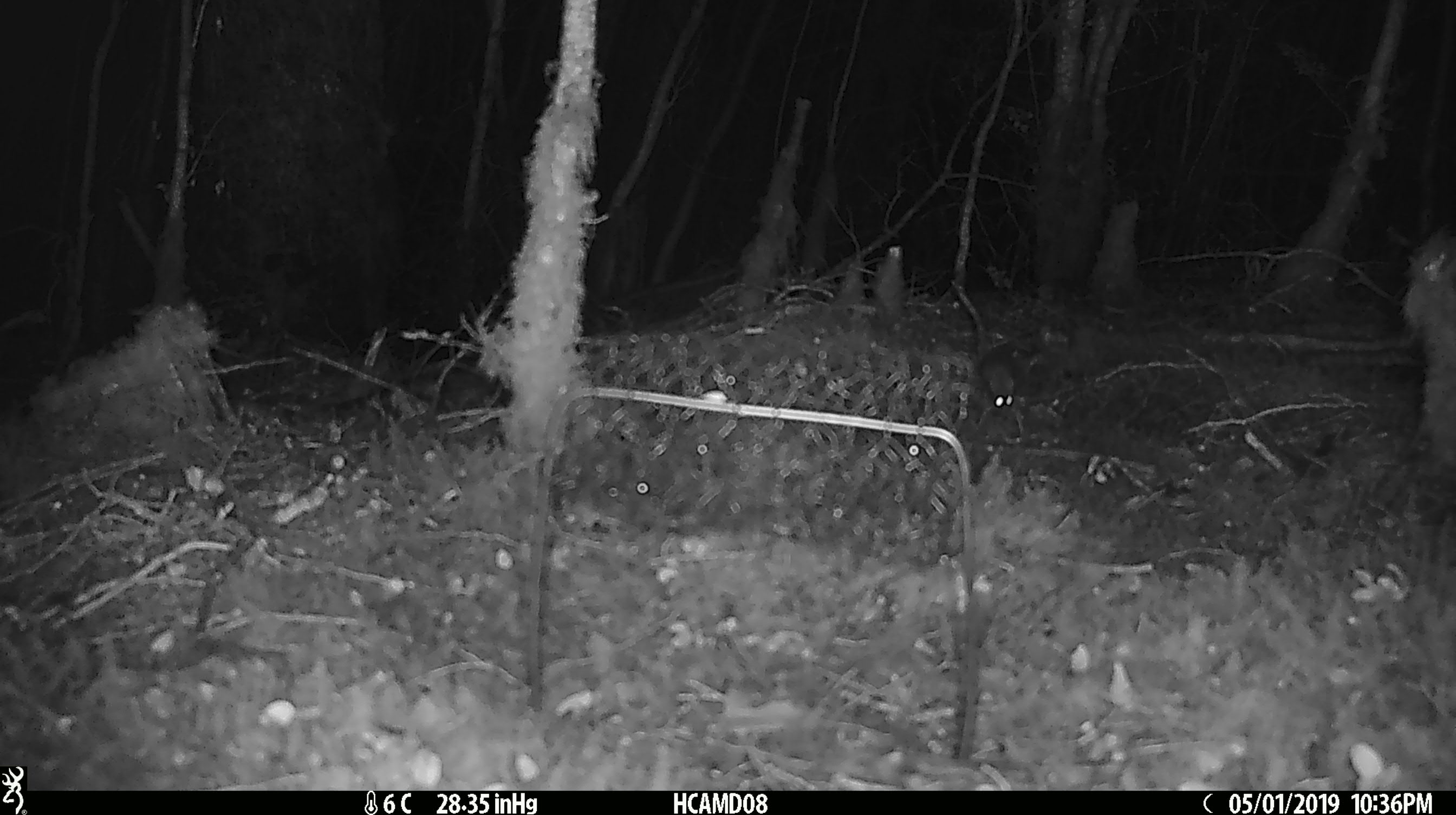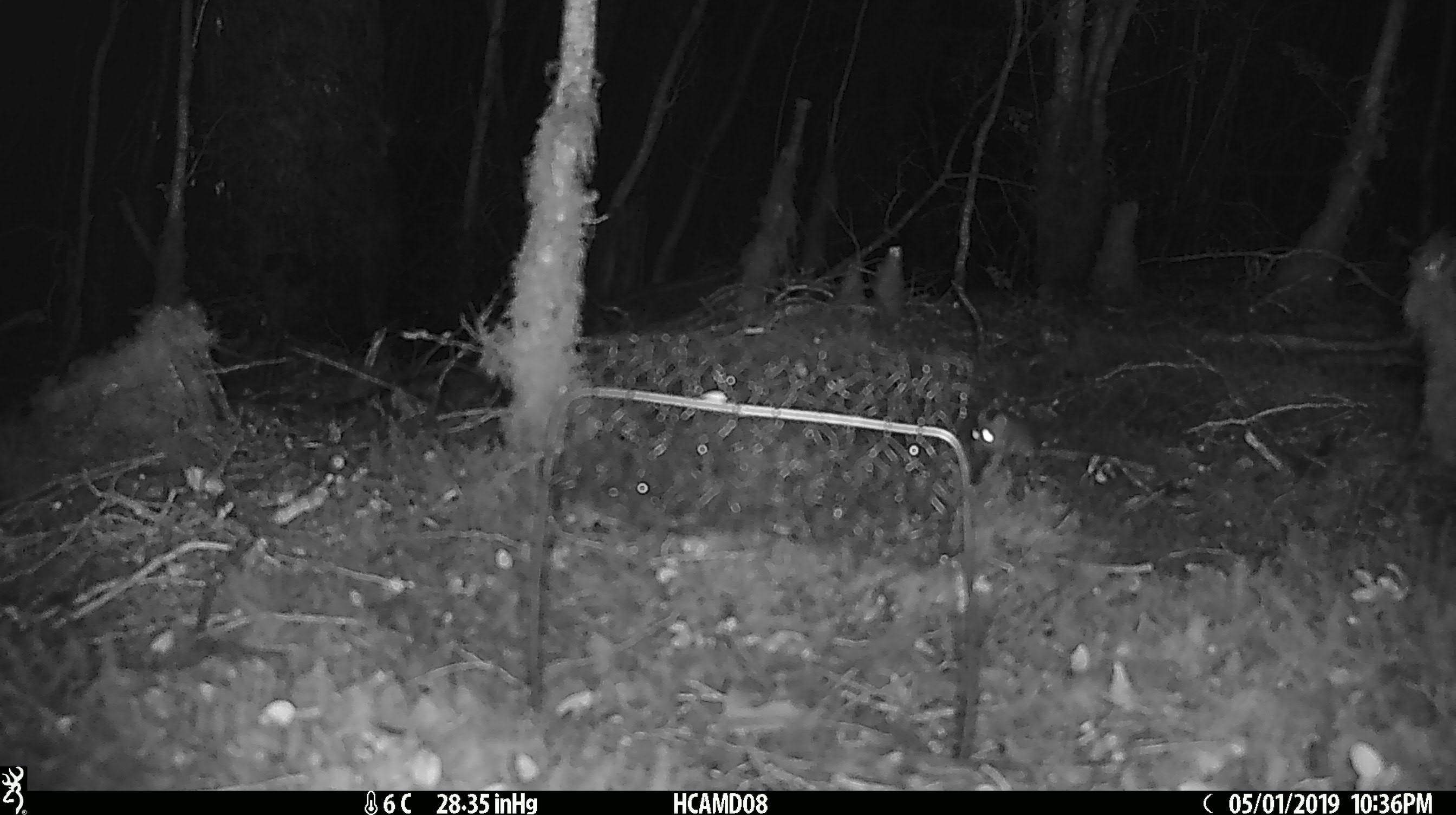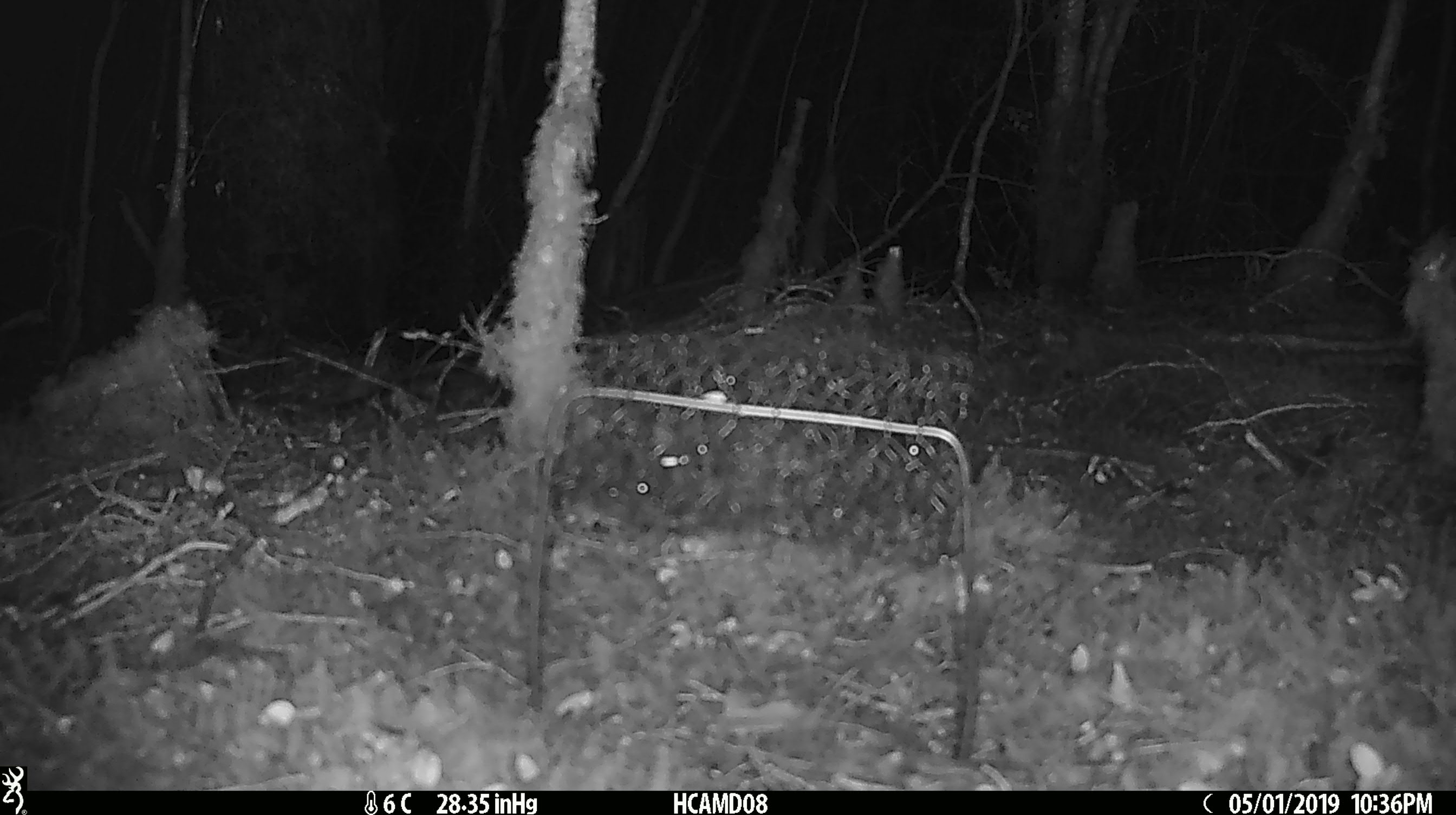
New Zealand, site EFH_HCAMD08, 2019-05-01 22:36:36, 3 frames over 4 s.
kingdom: Animalia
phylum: Chordata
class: Mammalia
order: Rodentia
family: Muridae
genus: Mus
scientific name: Mus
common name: mouse